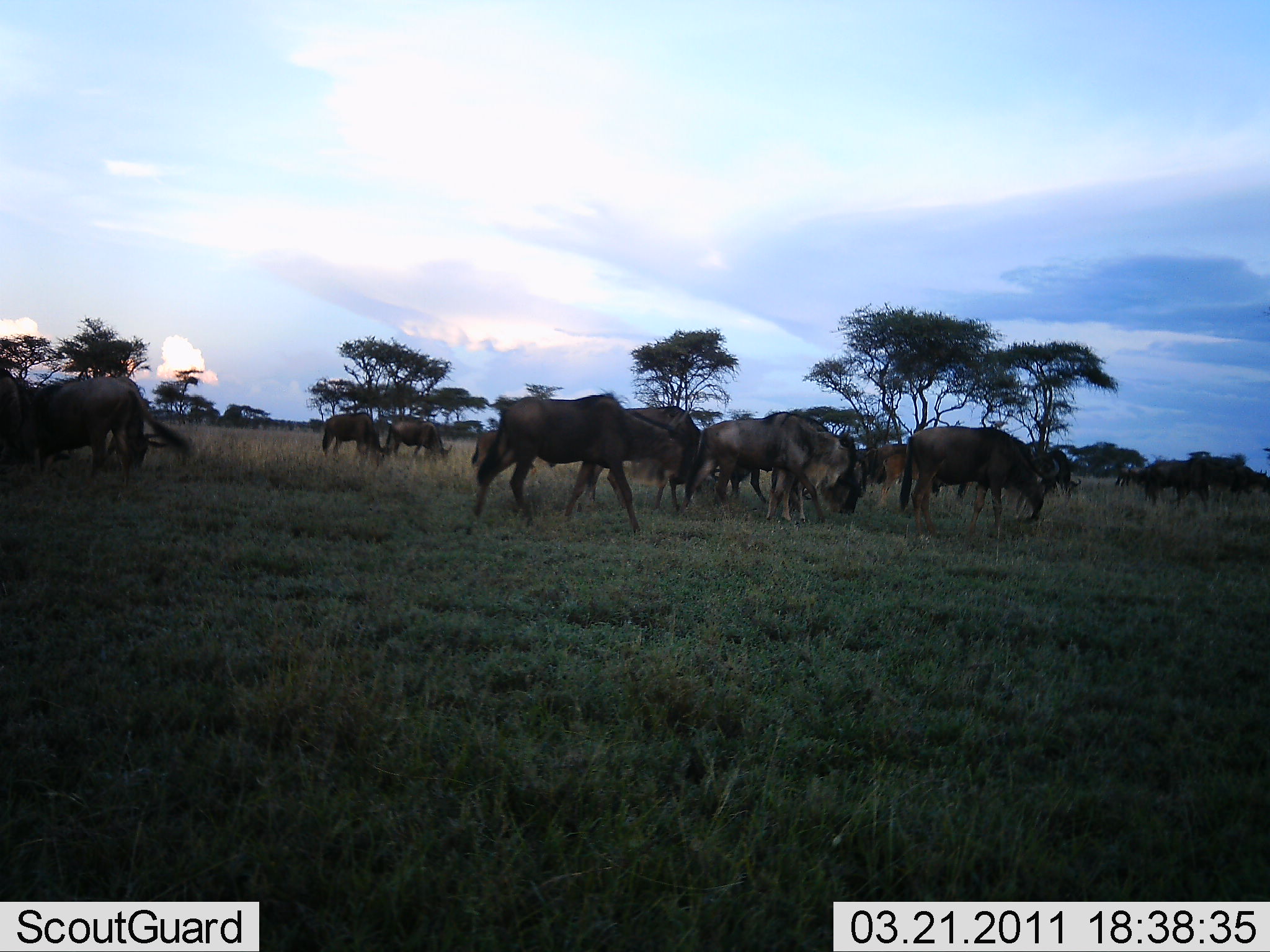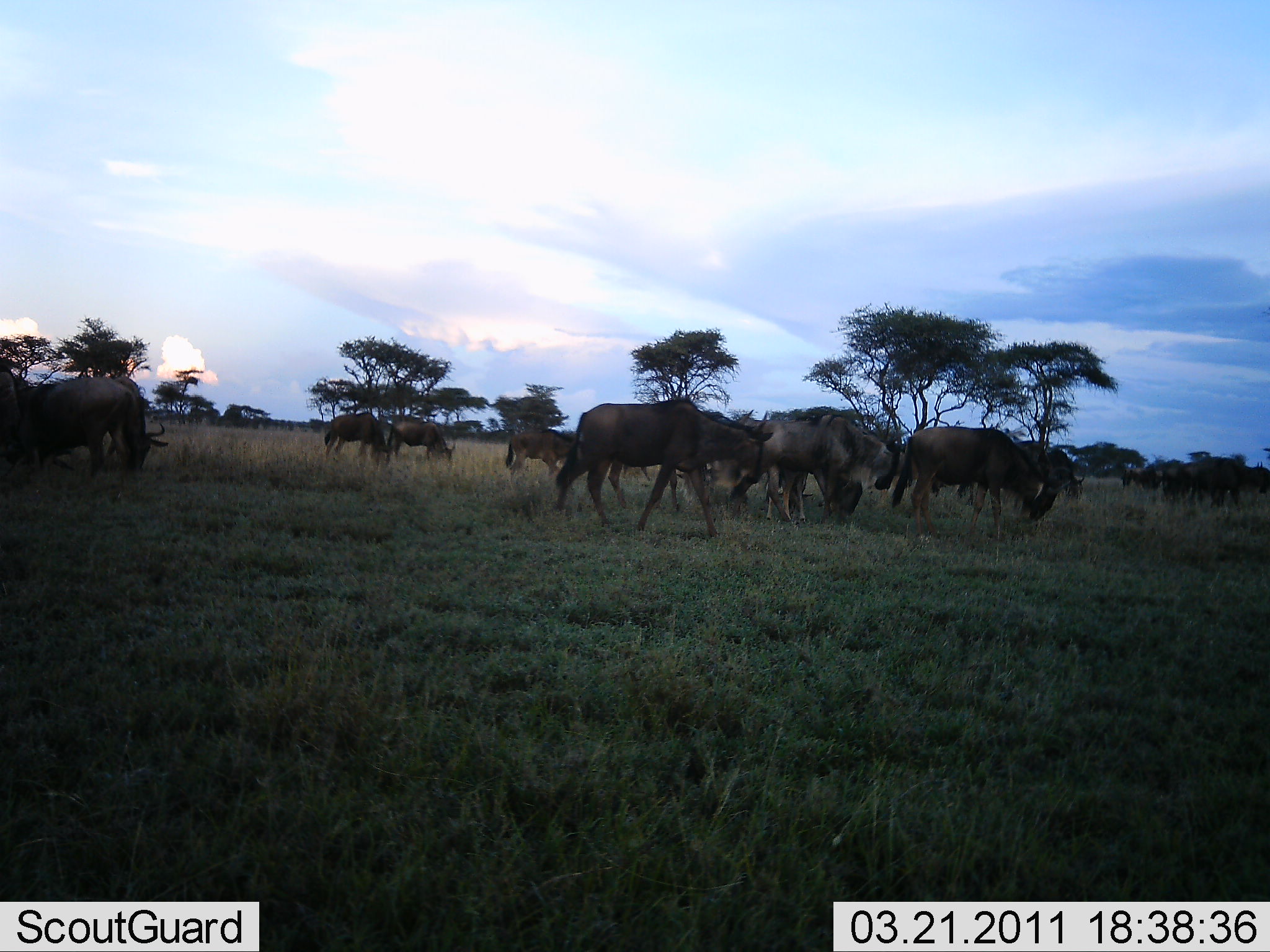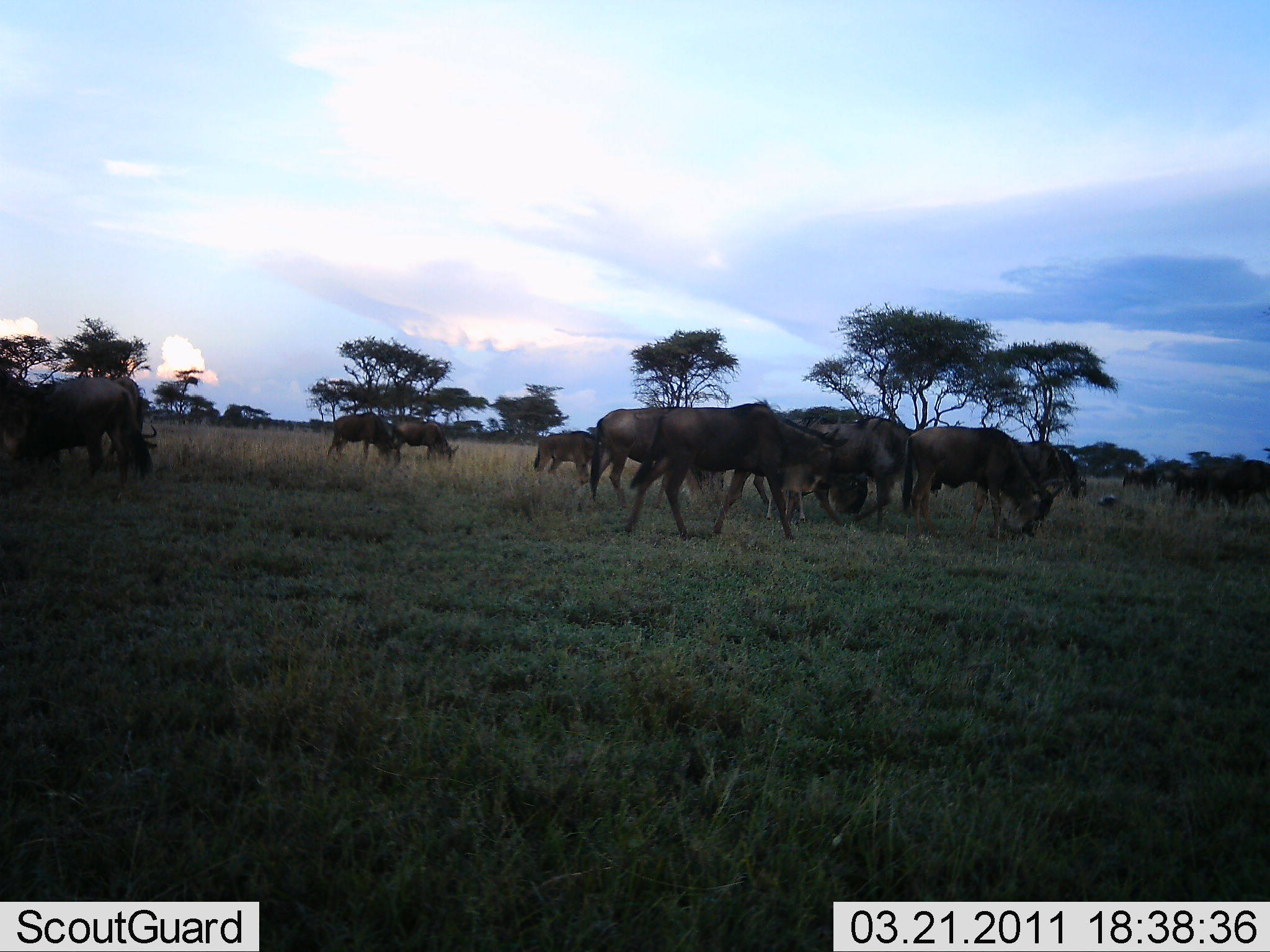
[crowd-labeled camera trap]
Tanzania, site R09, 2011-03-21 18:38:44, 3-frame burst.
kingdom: Animalia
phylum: Chordata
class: Mammalia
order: Artiodactyla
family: Bovidae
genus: Connochaetes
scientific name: Connochaetes taurinus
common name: blue wildebeest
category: wildebeest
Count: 11-50.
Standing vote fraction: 45%.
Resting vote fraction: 0%.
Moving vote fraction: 82%.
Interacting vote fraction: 9%.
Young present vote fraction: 0%.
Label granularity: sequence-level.